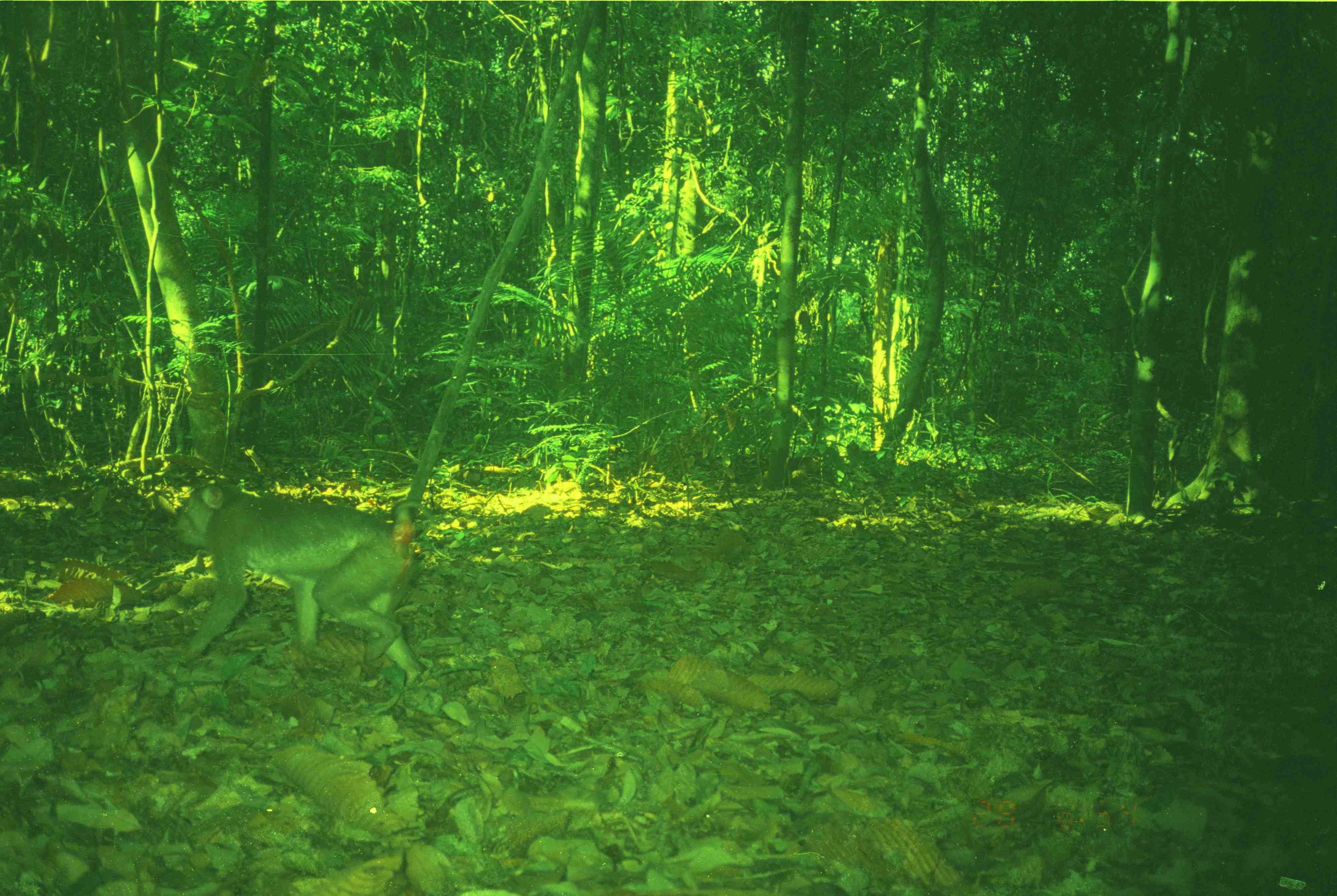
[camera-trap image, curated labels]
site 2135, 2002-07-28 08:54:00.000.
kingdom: Animalia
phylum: Chordata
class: Mammalia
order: Primates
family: Cercopithecidae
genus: Macaca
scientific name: Macaca nemestrina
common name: southern pig-tailed macaque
Macaca nemestrina (southern pig-tailed macaque), count 1.